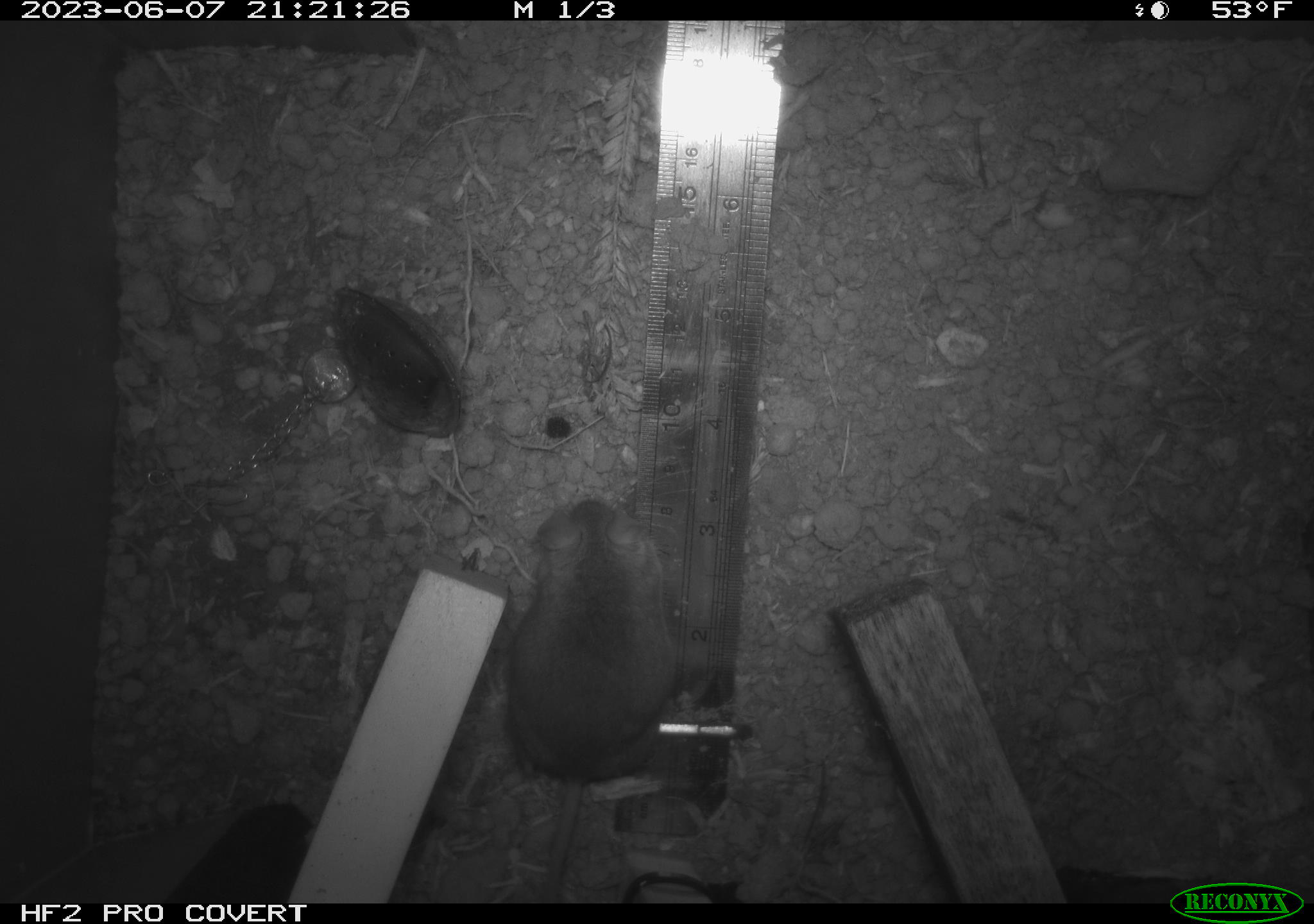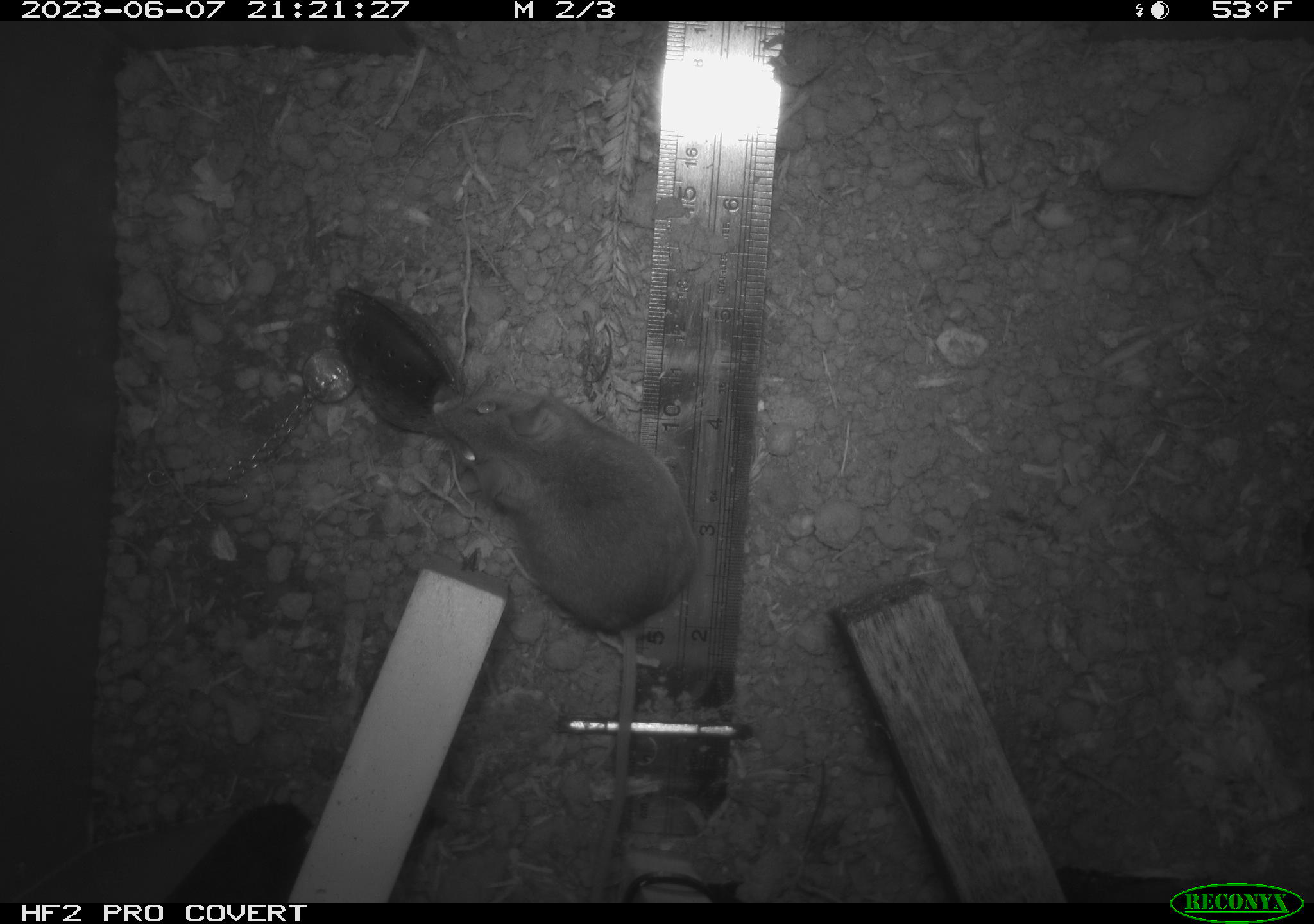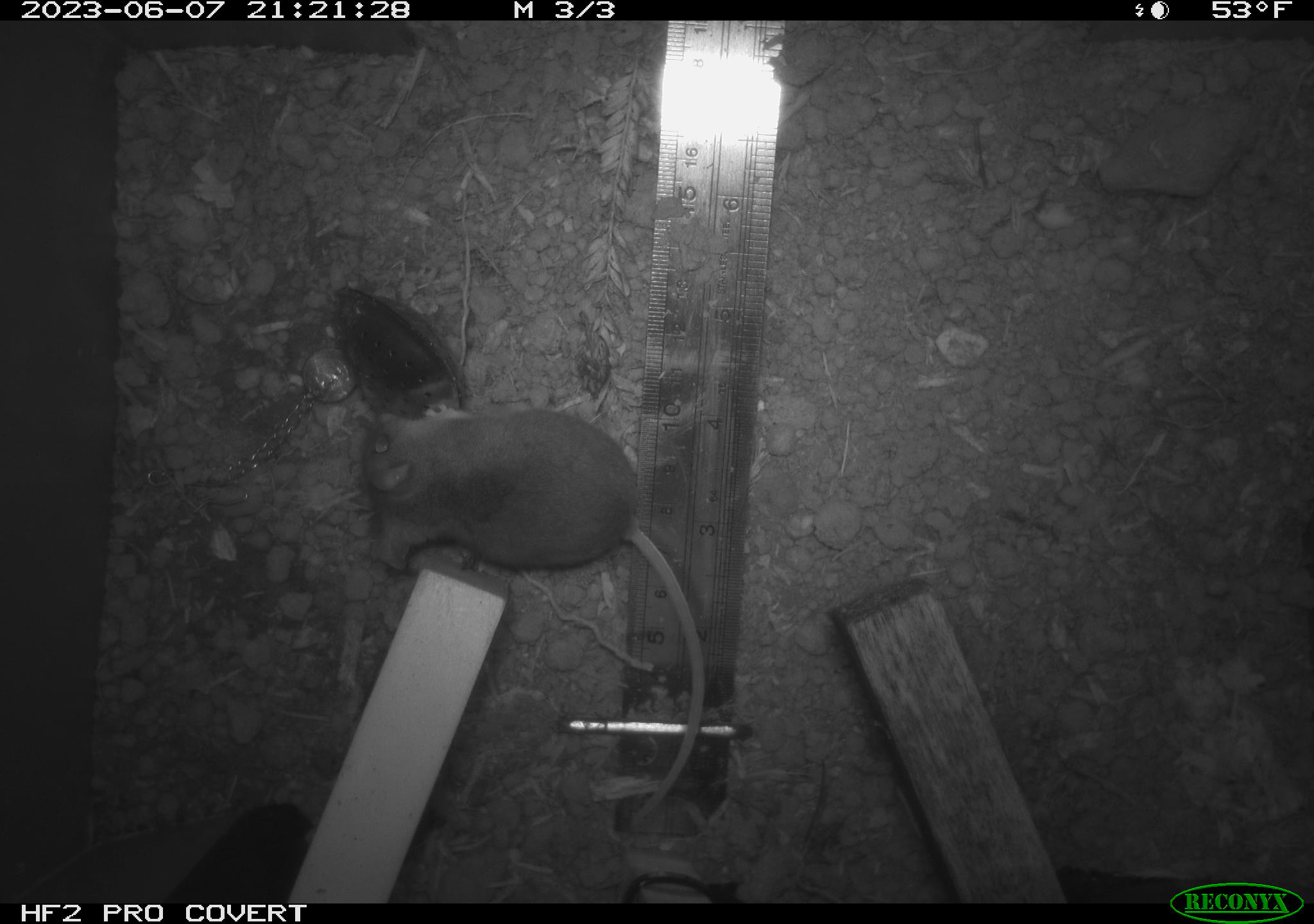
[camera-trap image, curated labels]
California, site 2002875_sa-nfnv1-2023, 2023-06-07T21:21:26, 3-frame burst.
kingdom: Animalia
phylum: Chordata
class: Mammalia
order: Rodentia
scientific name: Rodentia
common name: mouse species